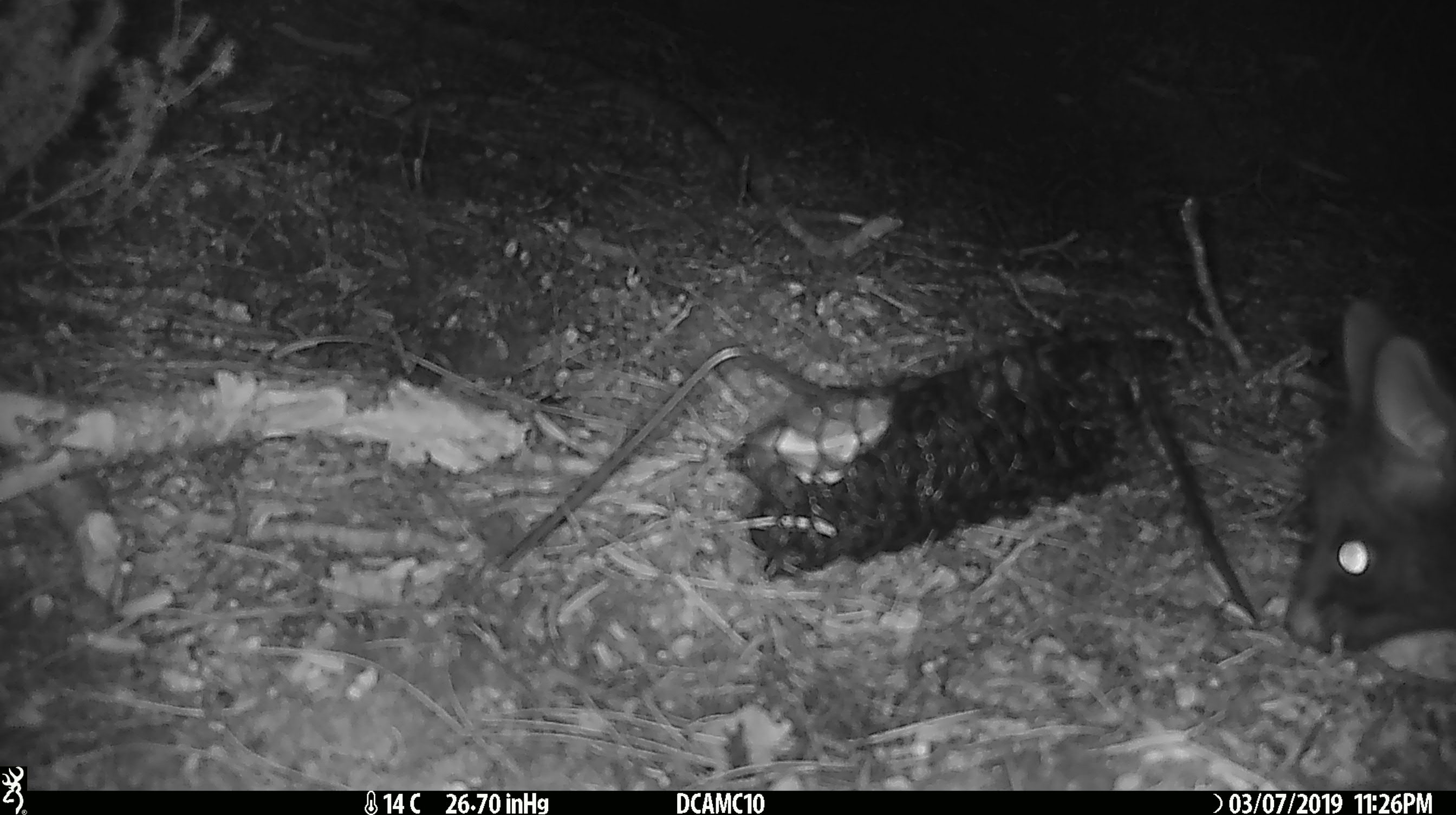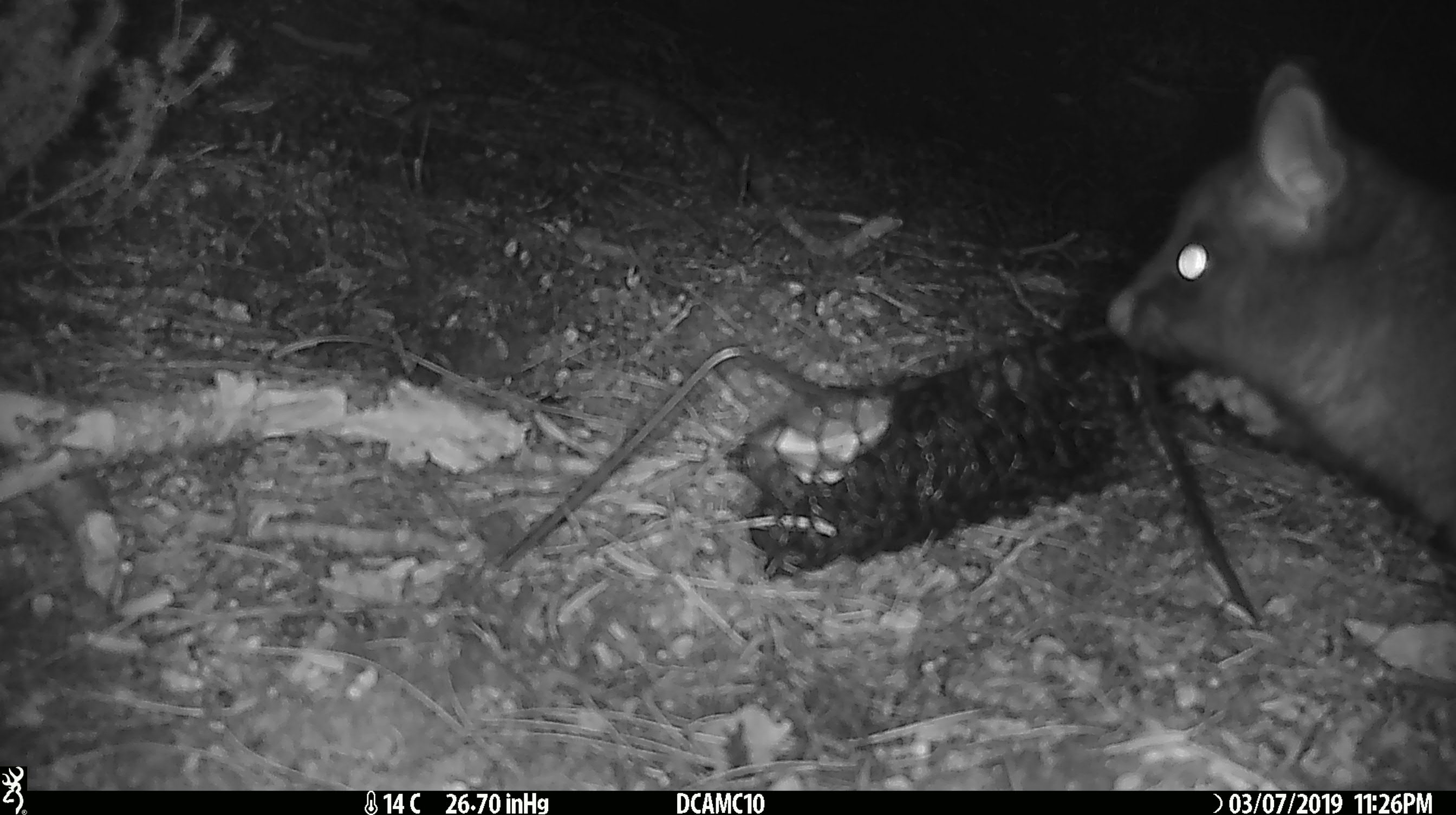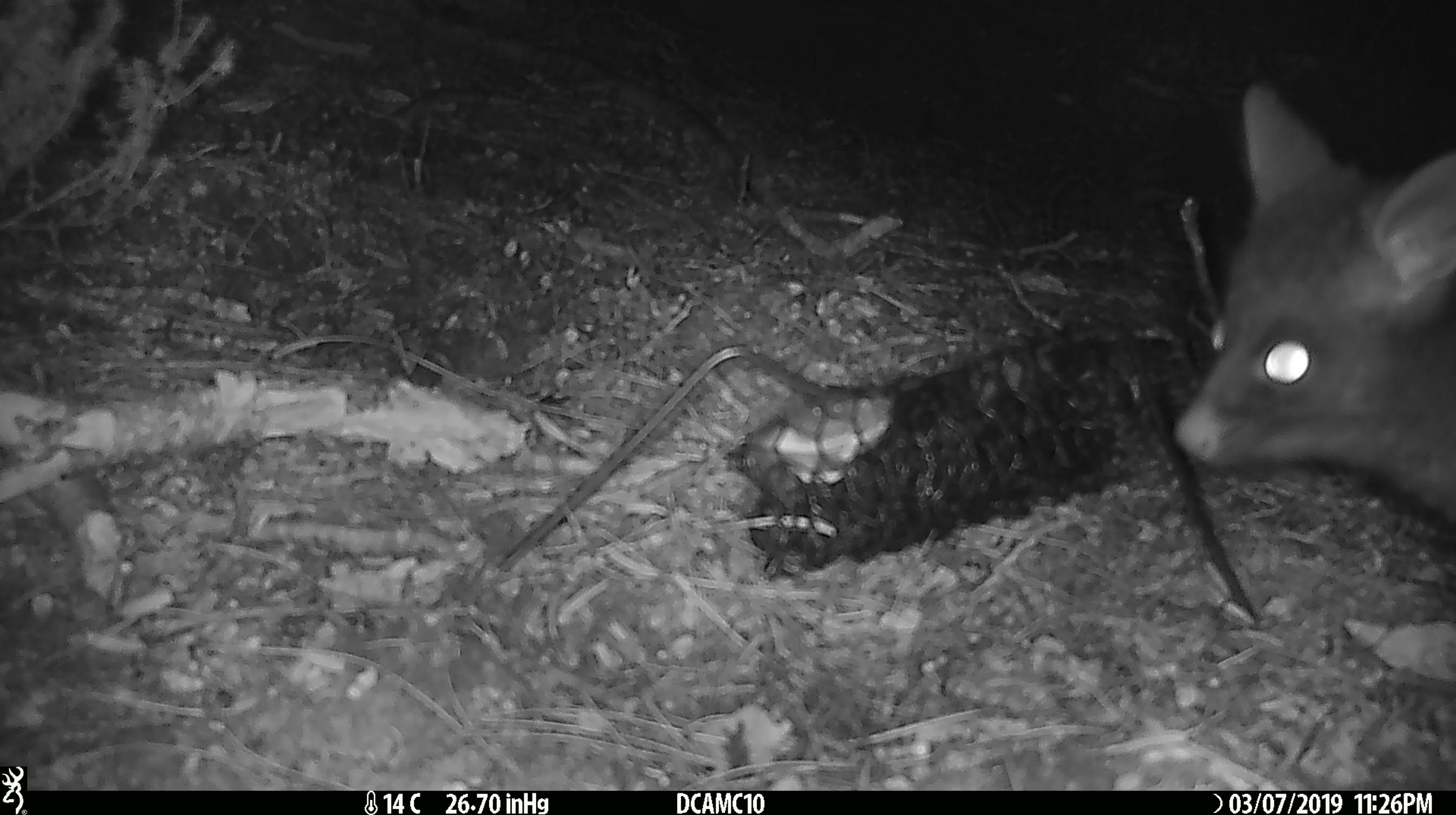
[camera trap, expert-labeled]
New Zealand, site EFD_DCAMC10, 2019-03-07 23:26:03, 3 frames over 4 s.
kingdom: Animalia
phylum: Chordata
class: Mammalia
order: Diprotodontia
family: Phalangeridae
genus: Trichosurus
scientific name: Trichosurus vulpecula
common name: common brushtail possum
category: possum